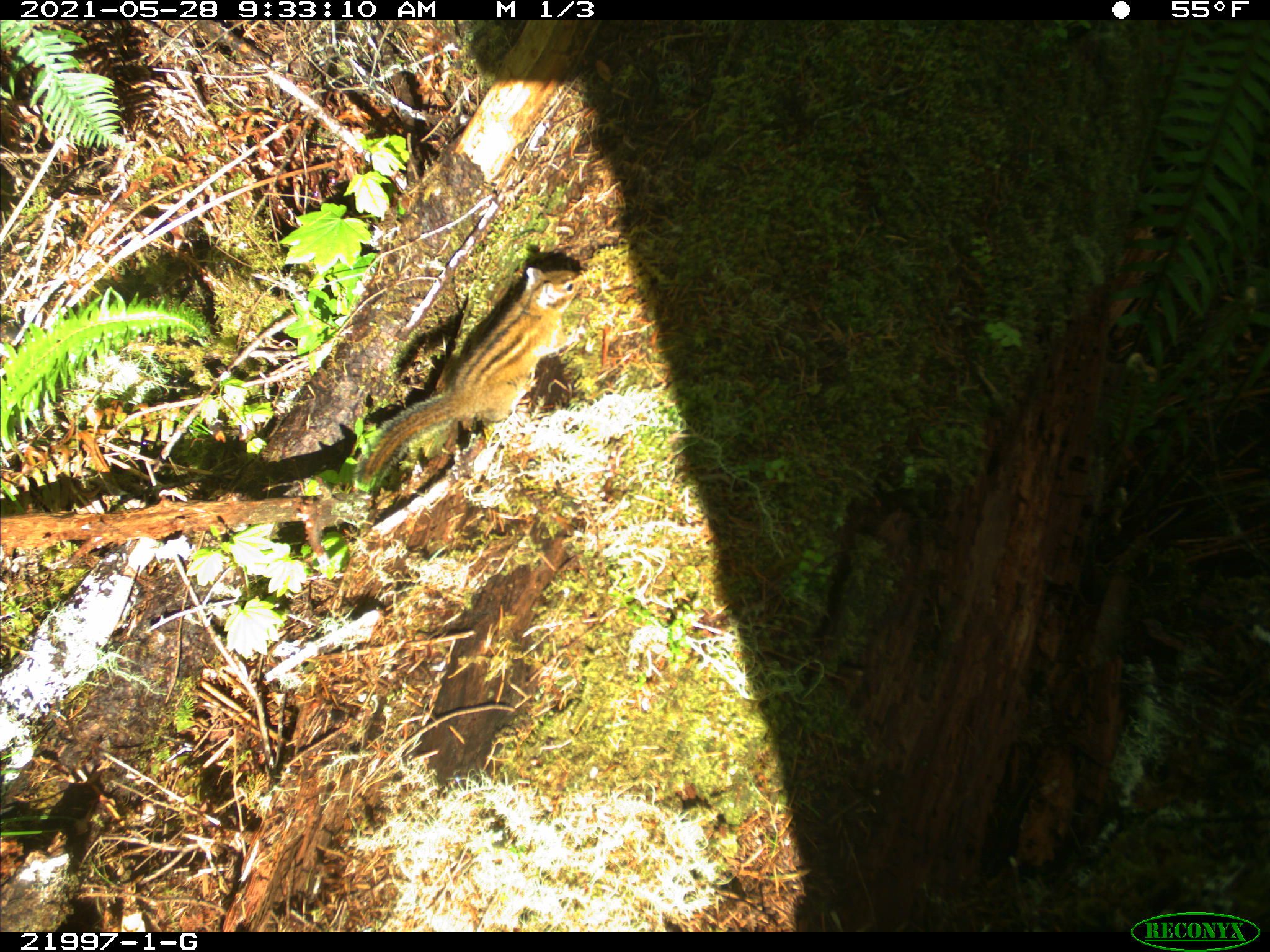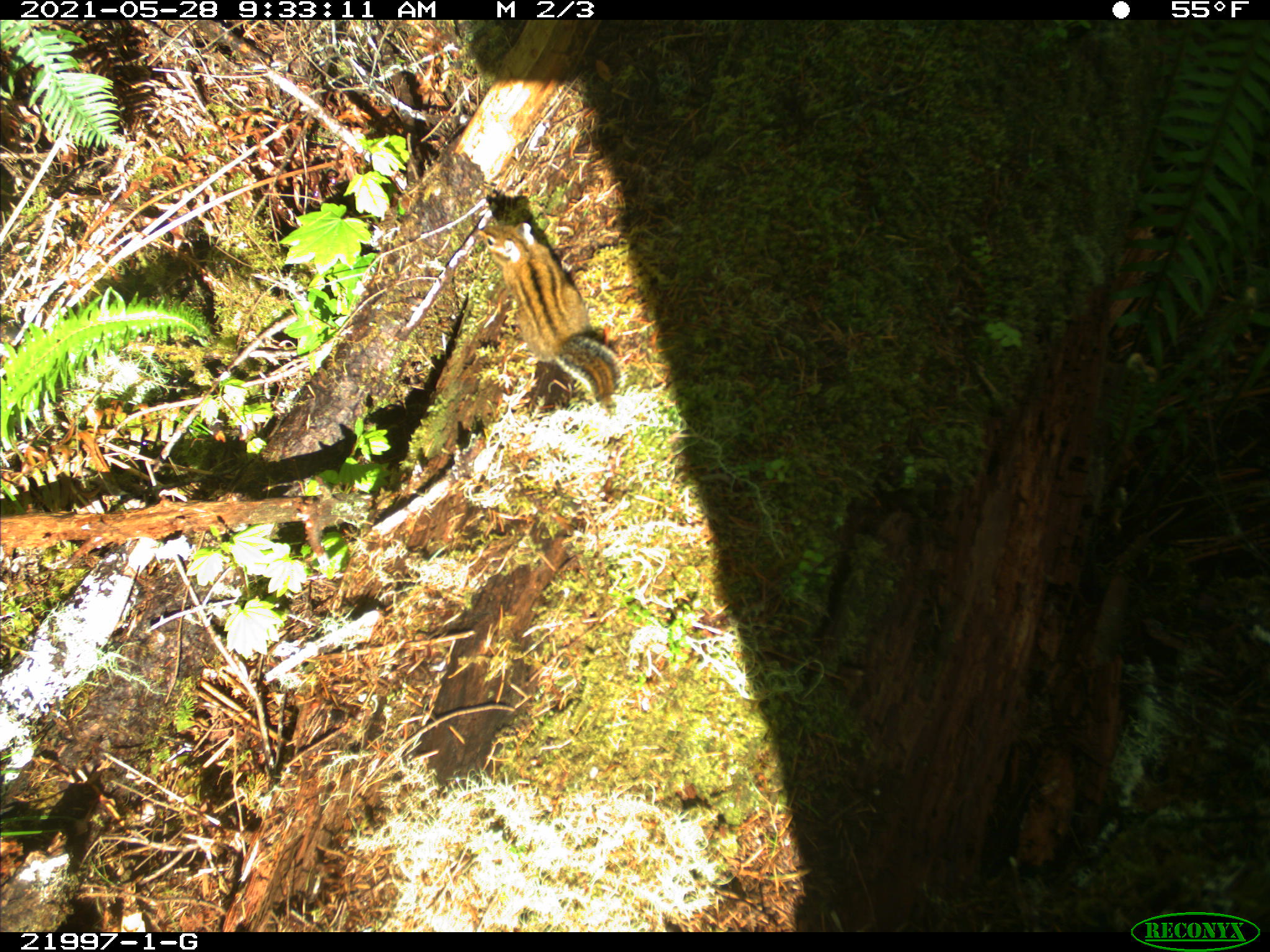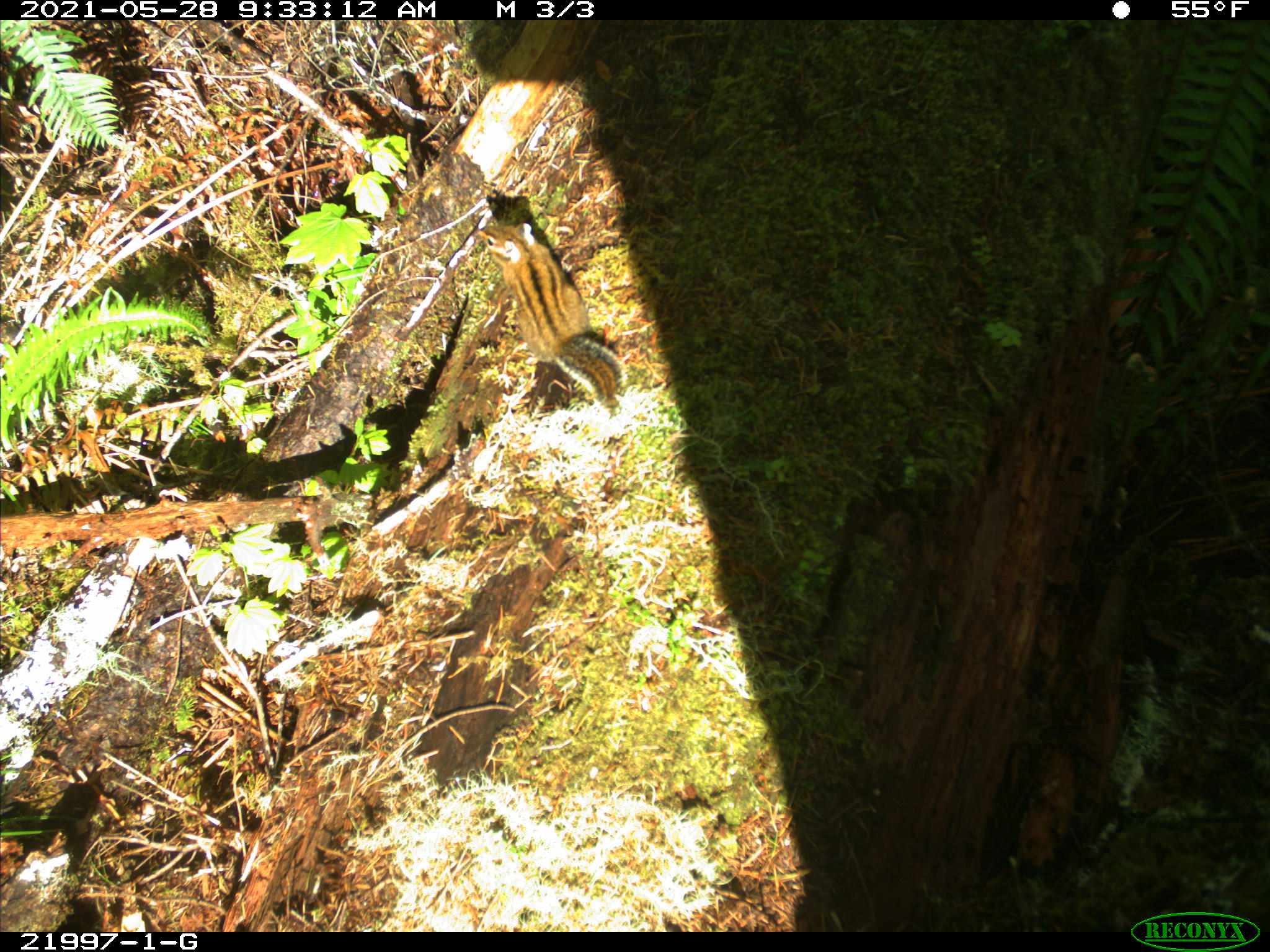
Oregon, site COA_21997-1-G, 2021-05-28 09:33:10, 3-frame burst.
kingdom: Animalia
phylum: Chordata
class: Mammalia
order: Rodentia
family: Sciuridae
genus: Neotamias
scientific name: Neotamias townsendii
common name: townsend's chipmunk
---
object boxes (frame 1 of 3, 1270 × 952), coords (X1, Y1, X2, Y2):
townsend's chipmunk: (334, 252, 601, 524)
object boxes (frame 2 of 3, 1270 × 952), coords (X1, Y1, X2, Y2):
townsend's chipmunk: (461, 203, 640, 426)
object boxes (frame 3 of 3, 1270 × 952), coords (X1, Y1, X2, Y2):
townsend's chipmunk: (464, 199, 643, 426)